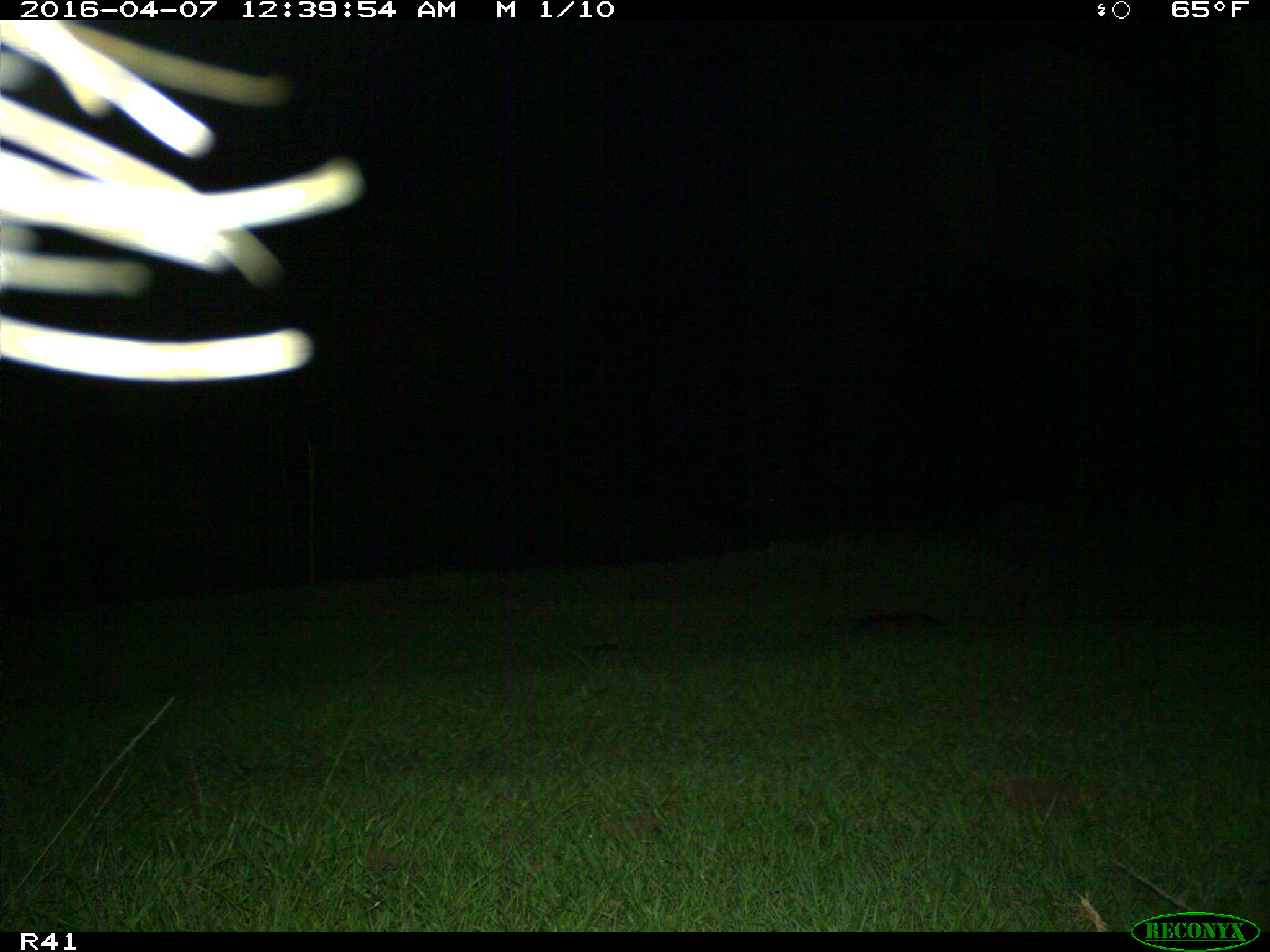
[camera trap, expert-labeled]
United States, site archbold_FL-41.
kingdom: Animalia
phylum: Chordata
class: Mammalia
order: Artiodactyla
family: Bovidae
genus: Bos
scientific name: Bos taurus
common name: domestic cow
Bos taurus (domestic cow).